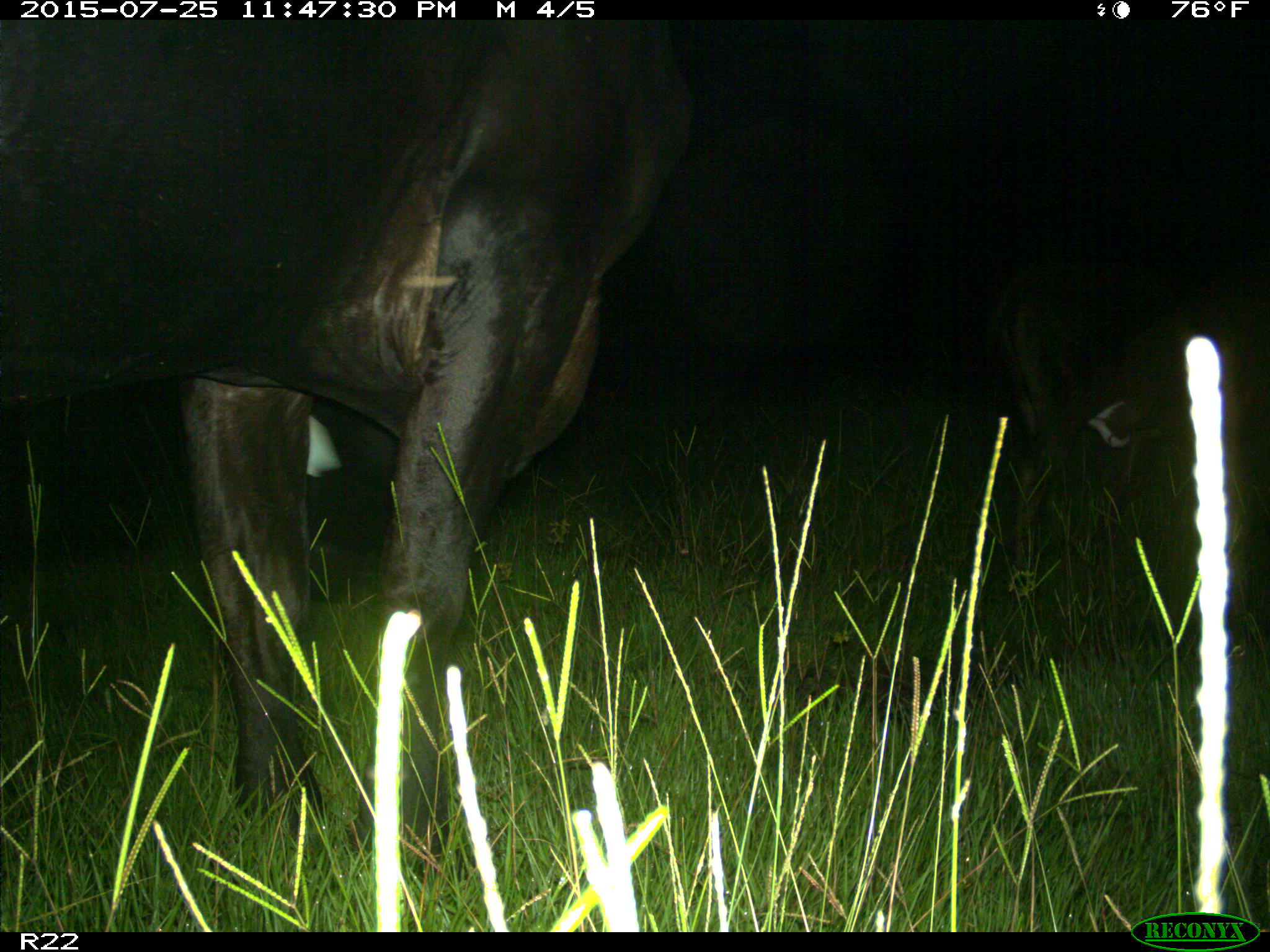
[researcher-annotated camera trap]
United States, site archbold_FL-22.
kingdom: Animalia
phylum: Chordata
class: Mammalia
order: Artiodactyla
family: Bovidae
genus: Bos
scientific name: Bos taurus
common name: domestic cow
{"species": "Bos taurus (domestic cow)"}